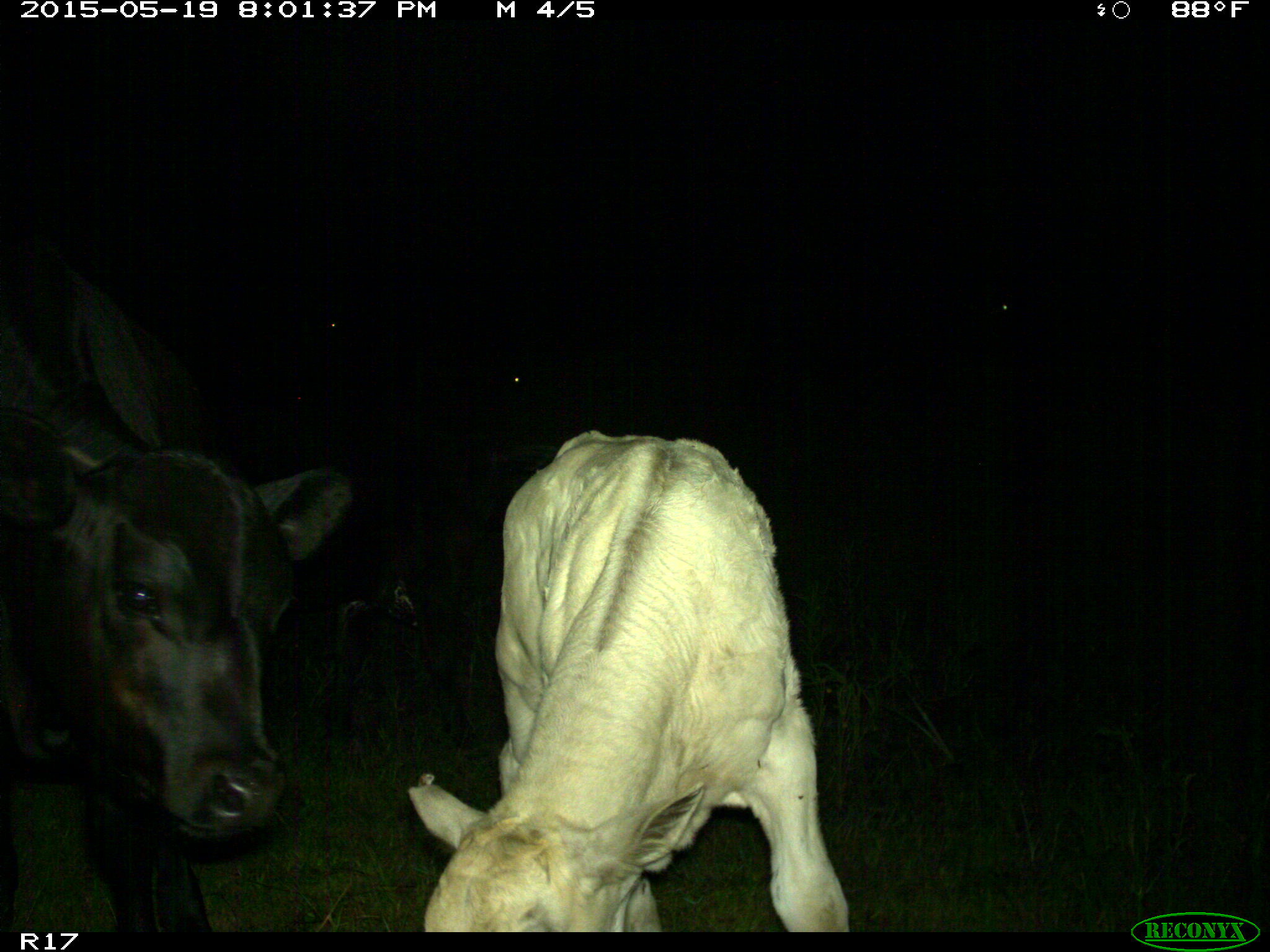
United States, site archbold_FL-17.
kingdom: Animalia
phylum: Chordata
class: Mammalia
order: Artiodactyla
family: Bovidae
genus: Bos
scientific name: Bos taurus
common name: domestic cow